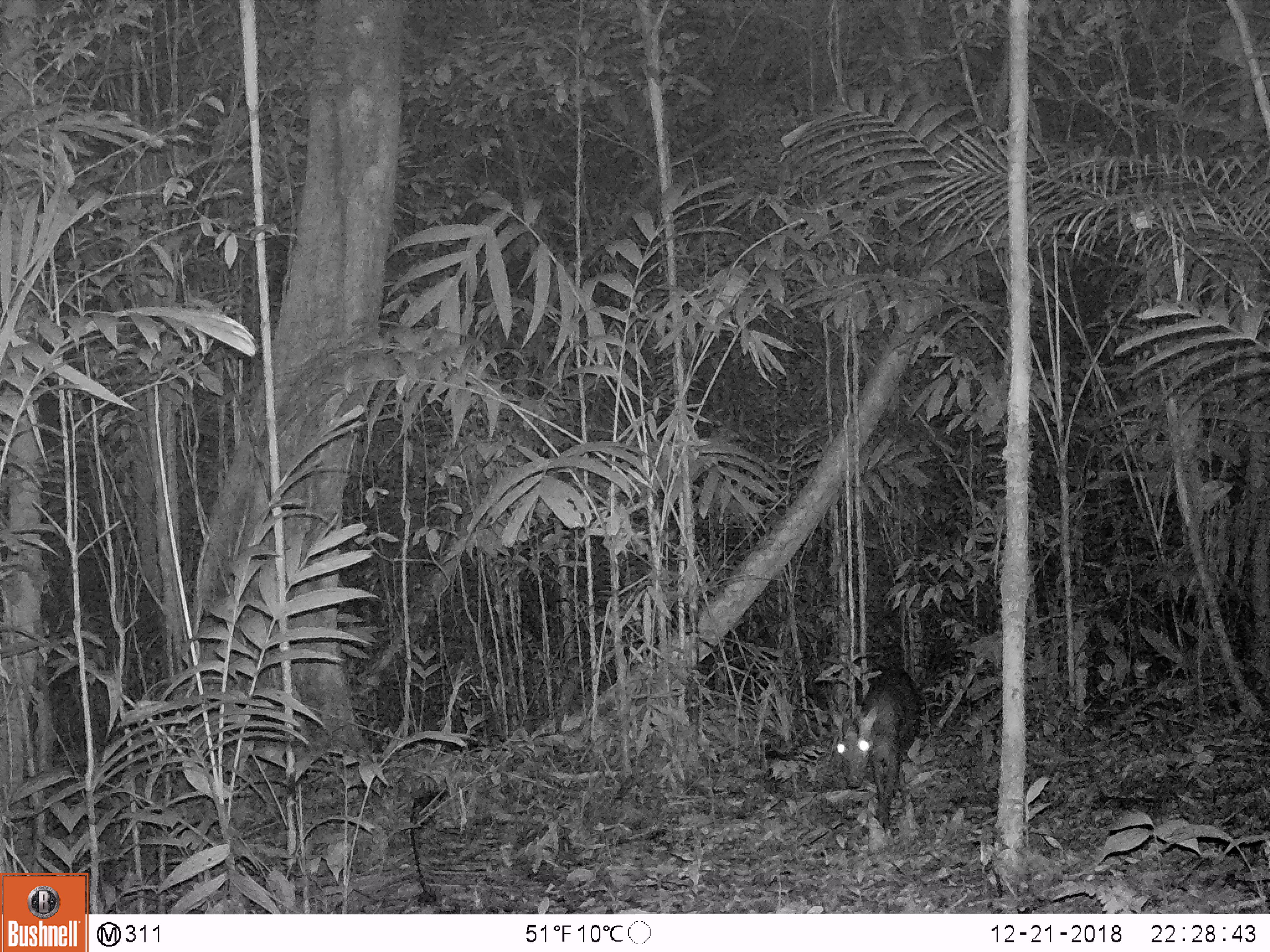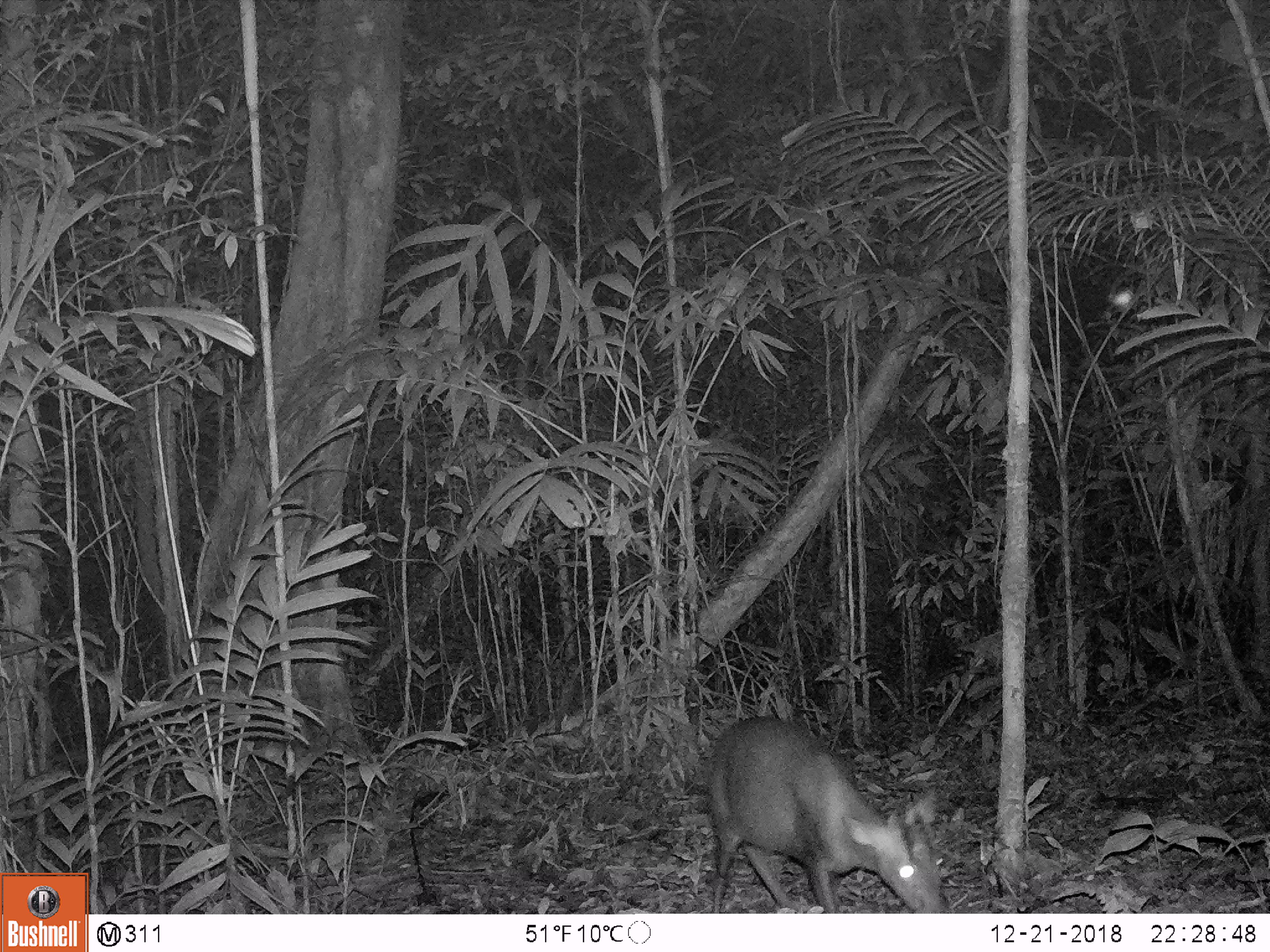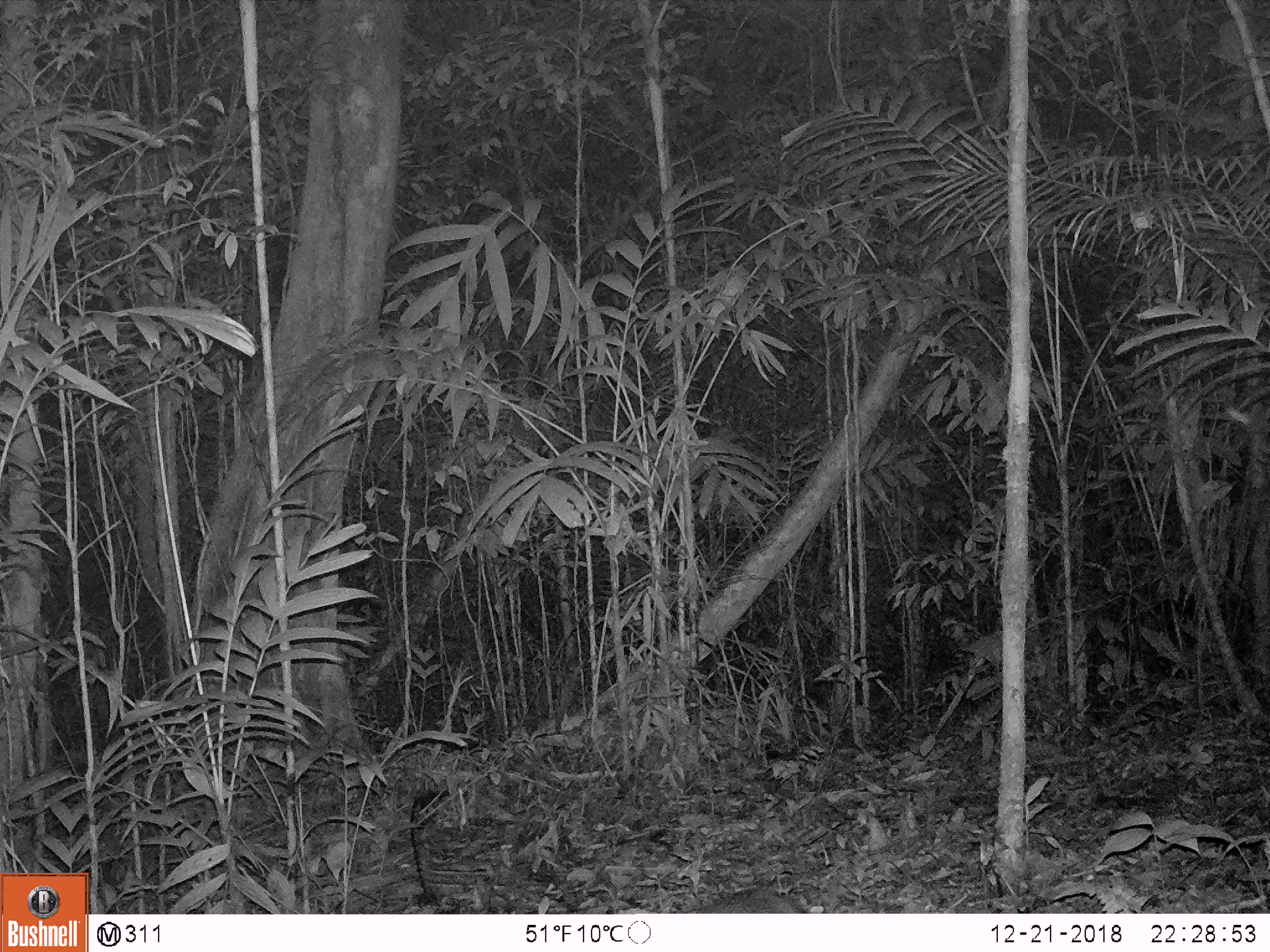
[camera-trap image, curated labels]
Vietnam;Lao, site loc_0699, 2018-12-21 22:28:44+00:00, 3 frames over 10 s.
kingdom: Animalia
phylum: Chordata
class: Mammalia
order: Artiodactyla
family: Cervidae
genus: Muntiacus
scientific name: Muntiacus rooseveltorum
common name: roosevelt's muntjac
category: roosevelts muntjac group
Roosevelts muntjac group (roosevelt's muntjac) (Muntiacus rooseveltorum). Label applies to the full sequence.